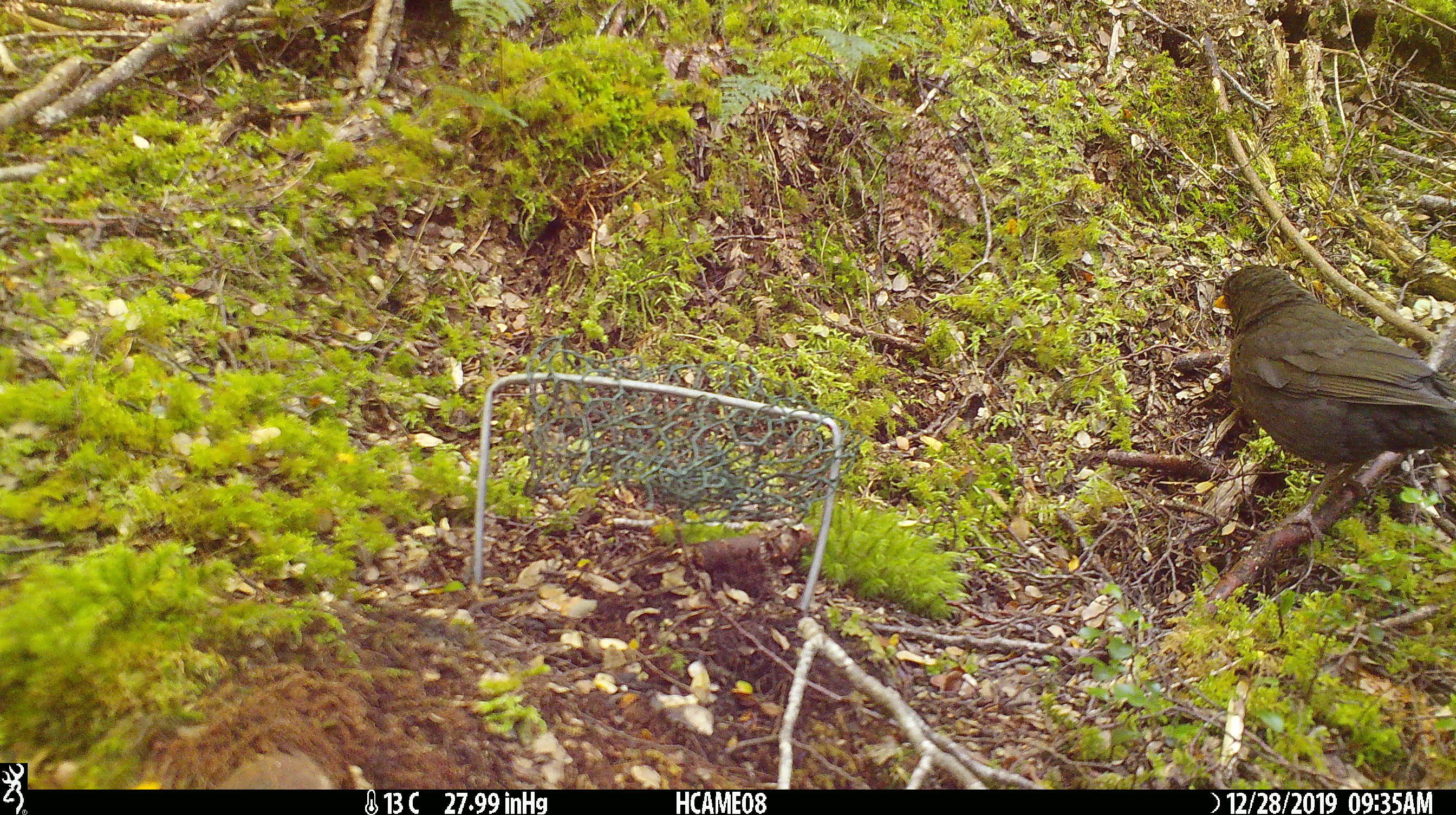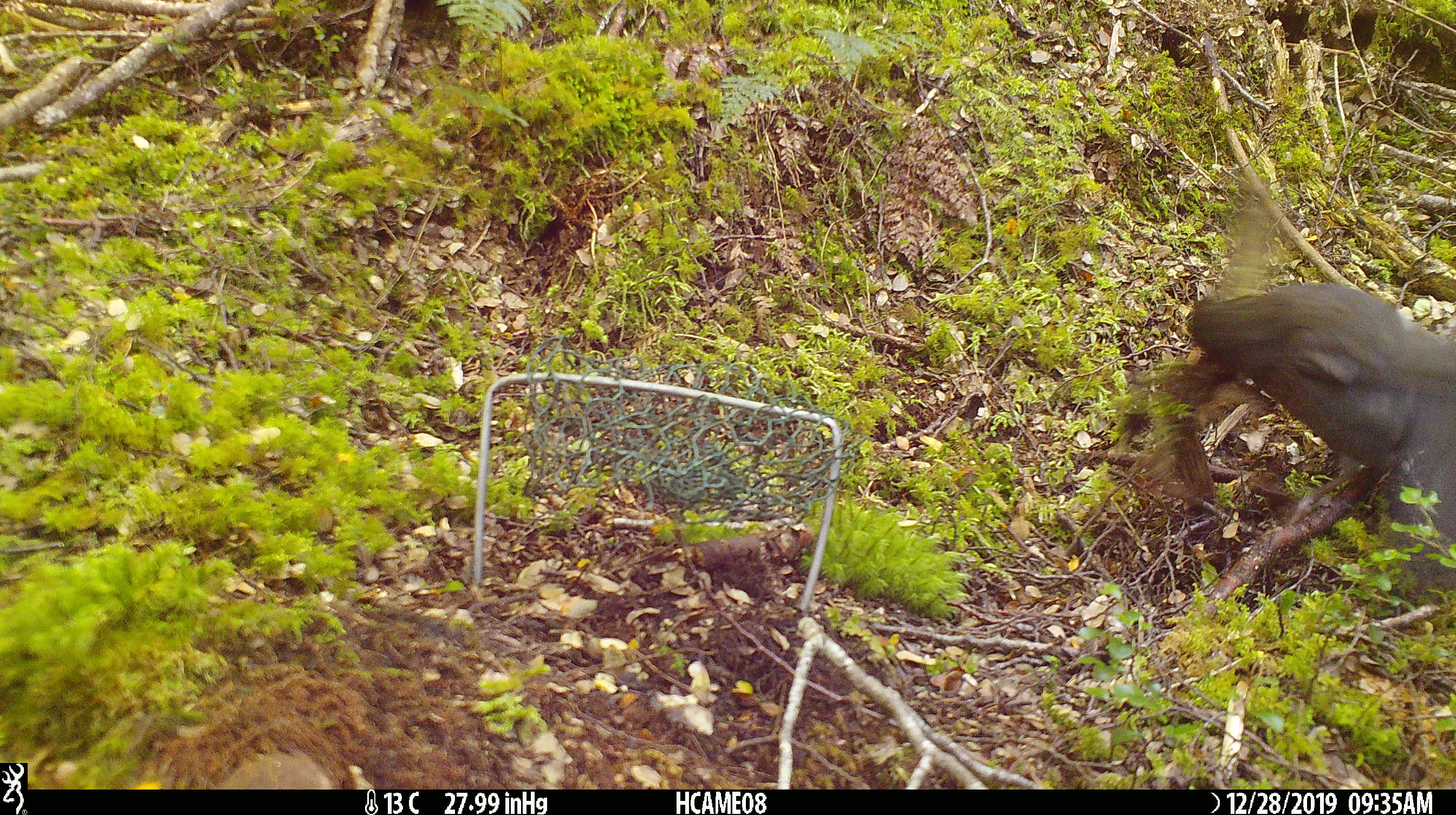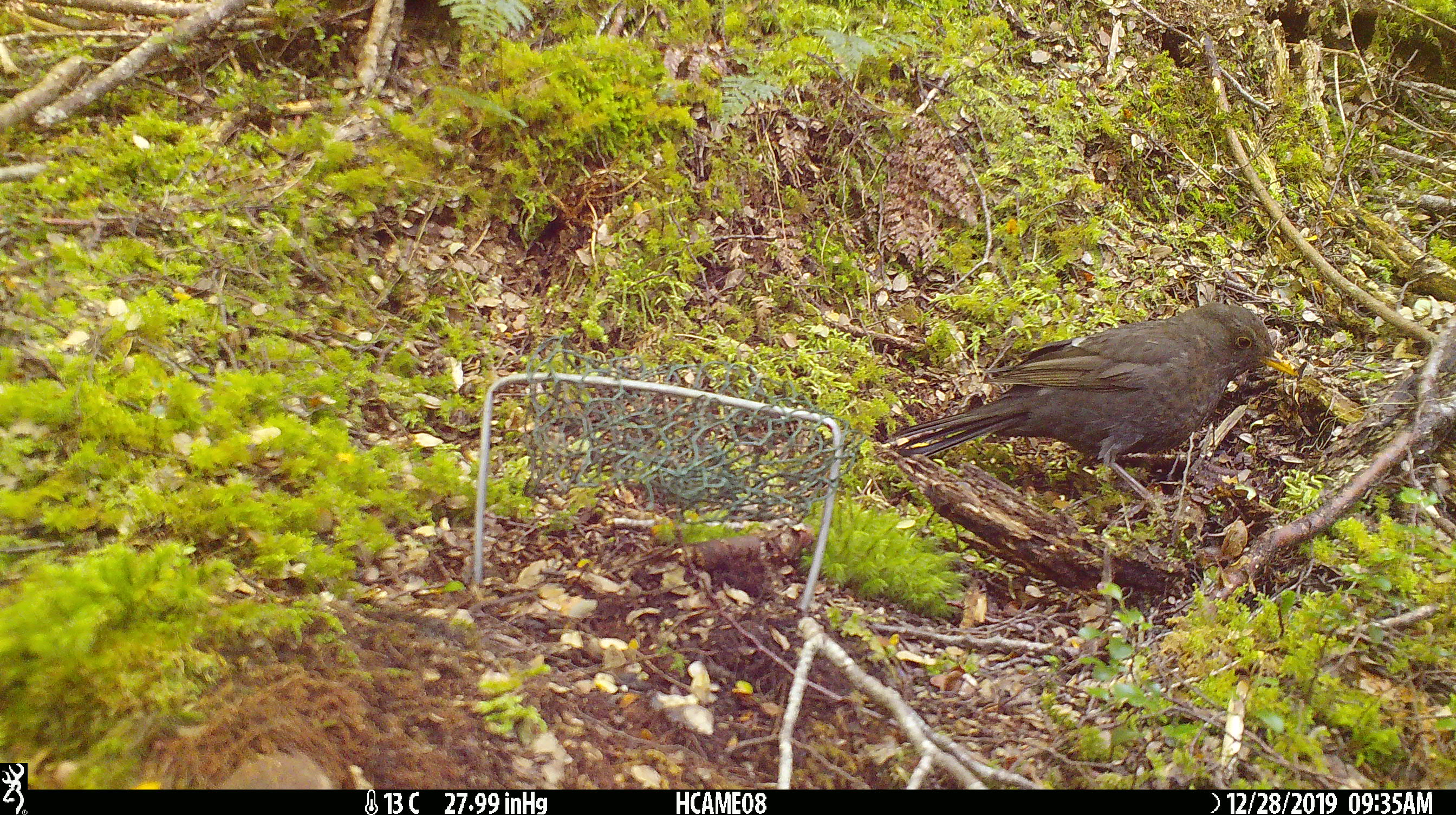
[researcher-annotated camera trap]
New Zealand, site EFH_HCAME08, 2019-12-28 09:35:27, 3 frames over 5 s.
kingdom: Animalia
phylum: Chordata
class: Aves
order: Passeriformes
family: Turdidae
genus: Turdus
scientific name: Turdus merula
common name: eurasian blackbird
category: blackbird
Blackbird (eurasian blackbird) (Turdus merula).